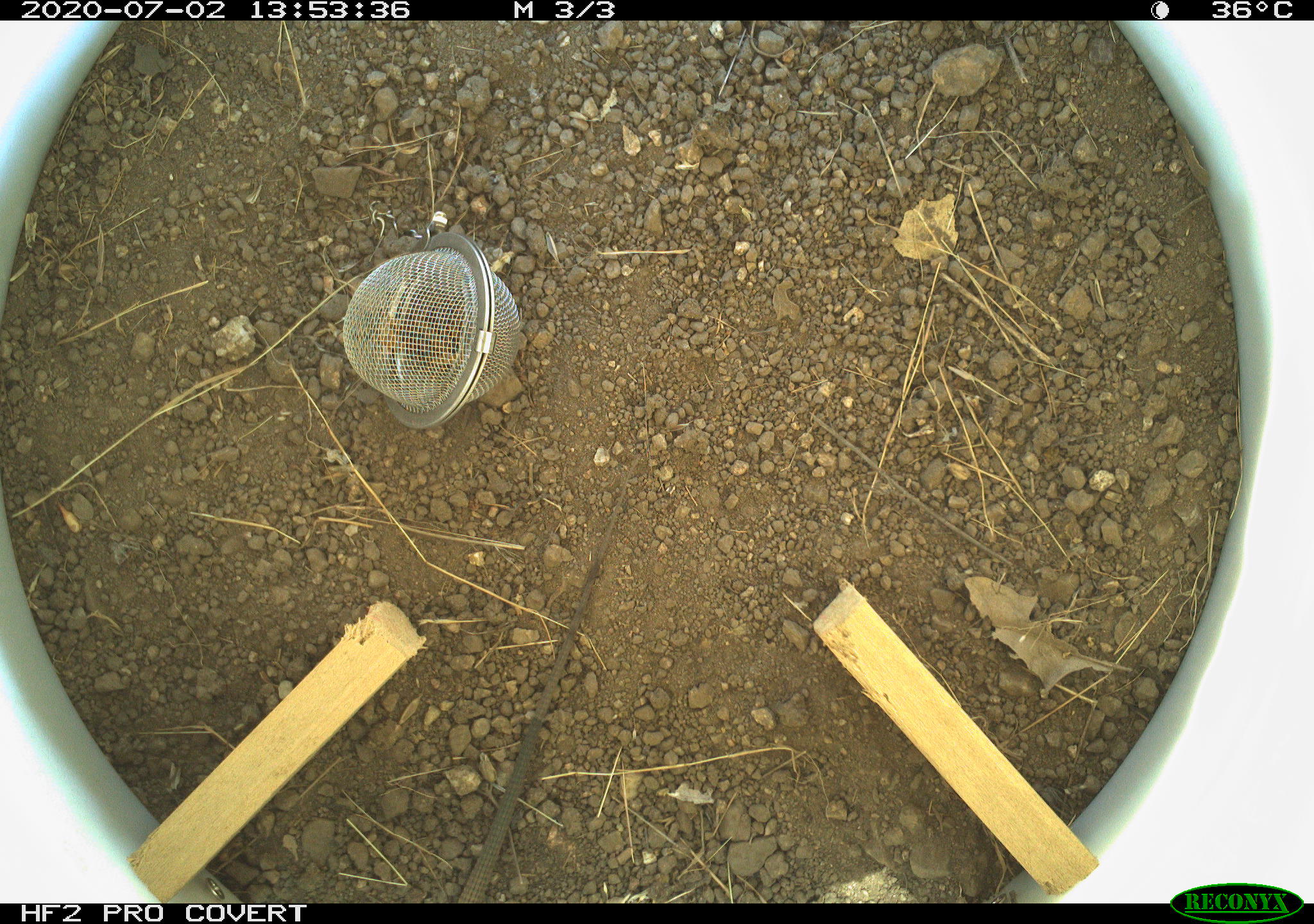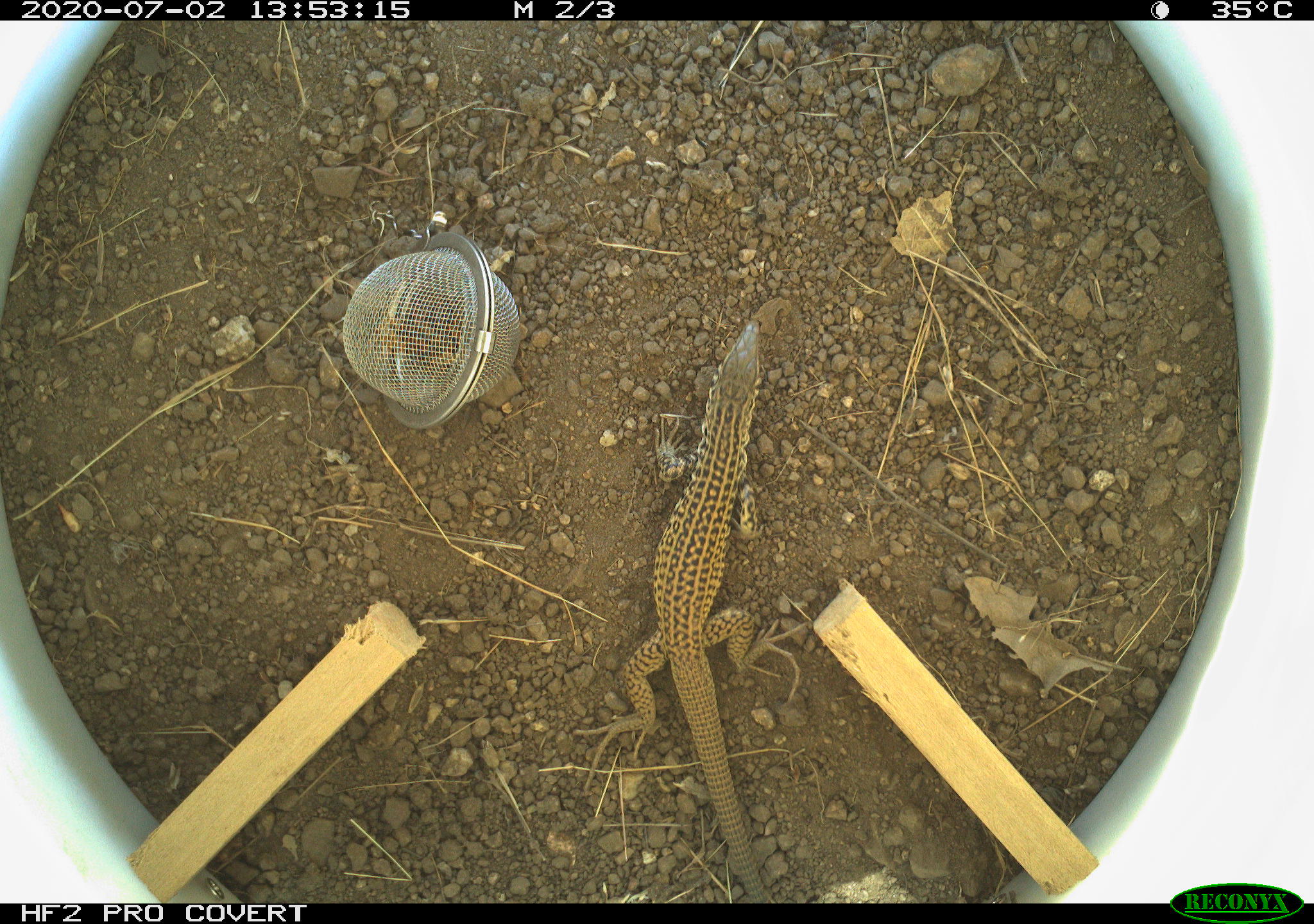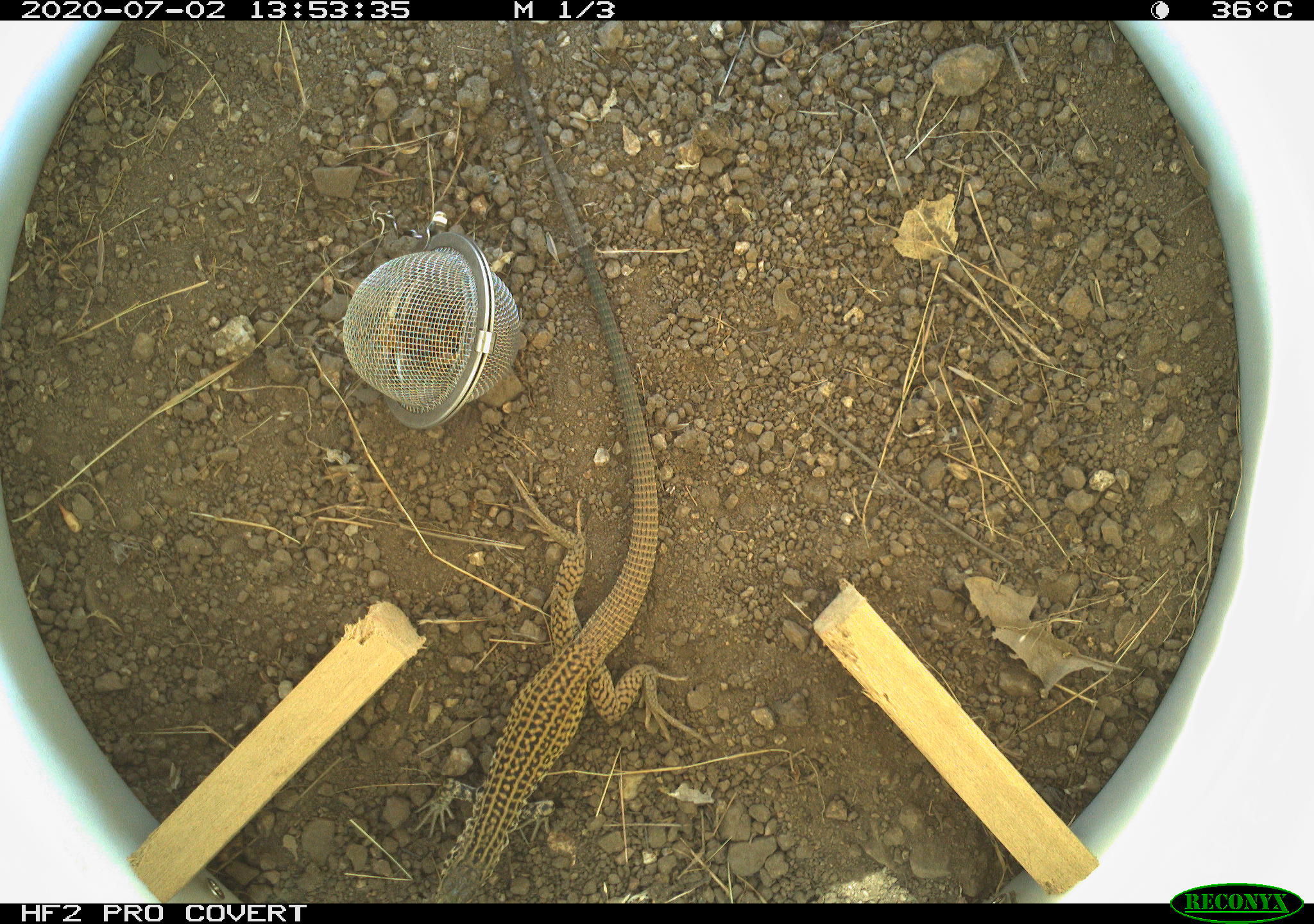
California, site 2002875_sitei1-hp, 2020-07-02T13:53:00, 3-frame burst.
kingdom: Animalia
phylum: Chordata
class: Reptilia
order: Squamata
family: Teiidae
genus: Aspidoscelis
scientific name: Aspidoscelis tigris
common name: western whiptail